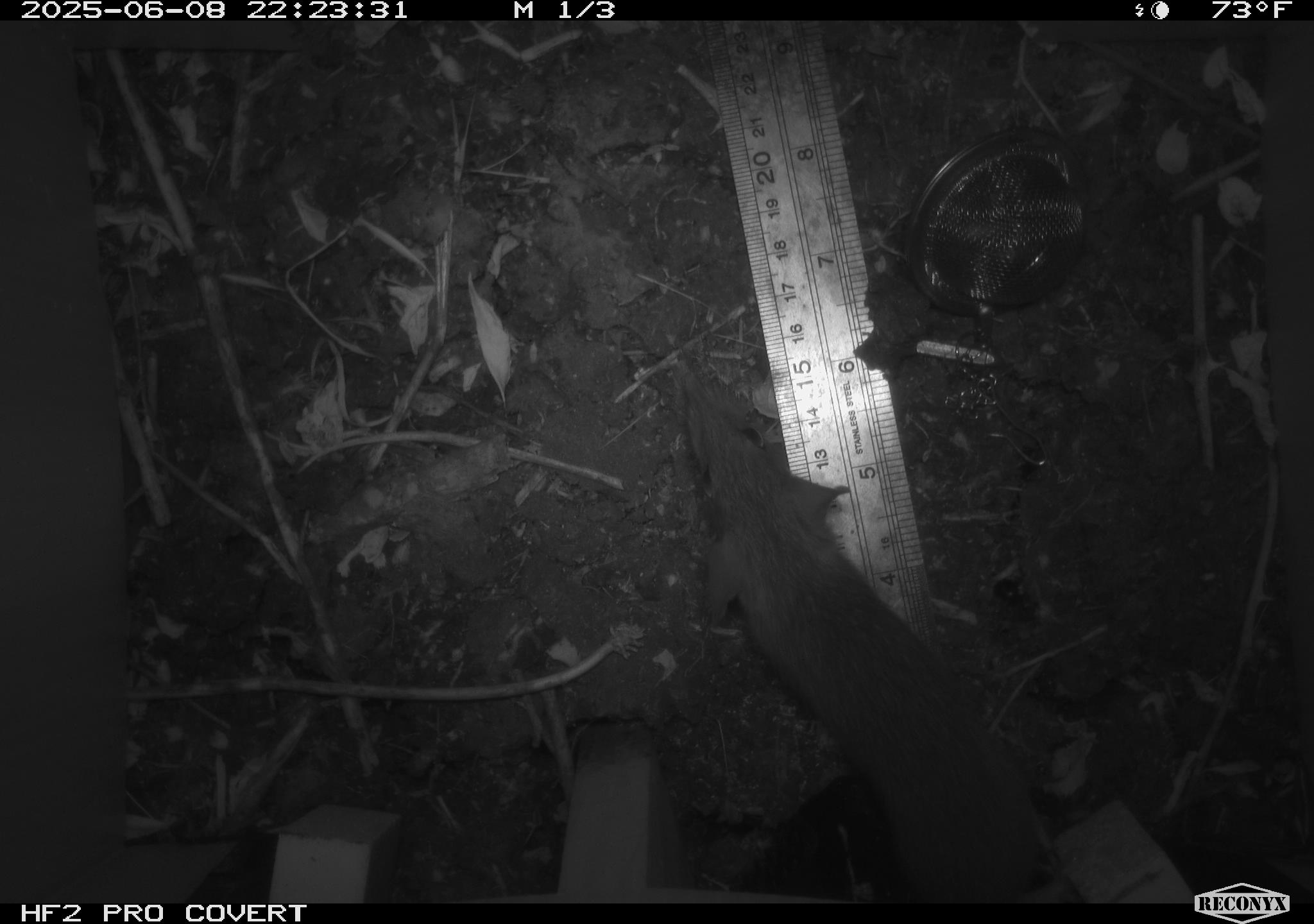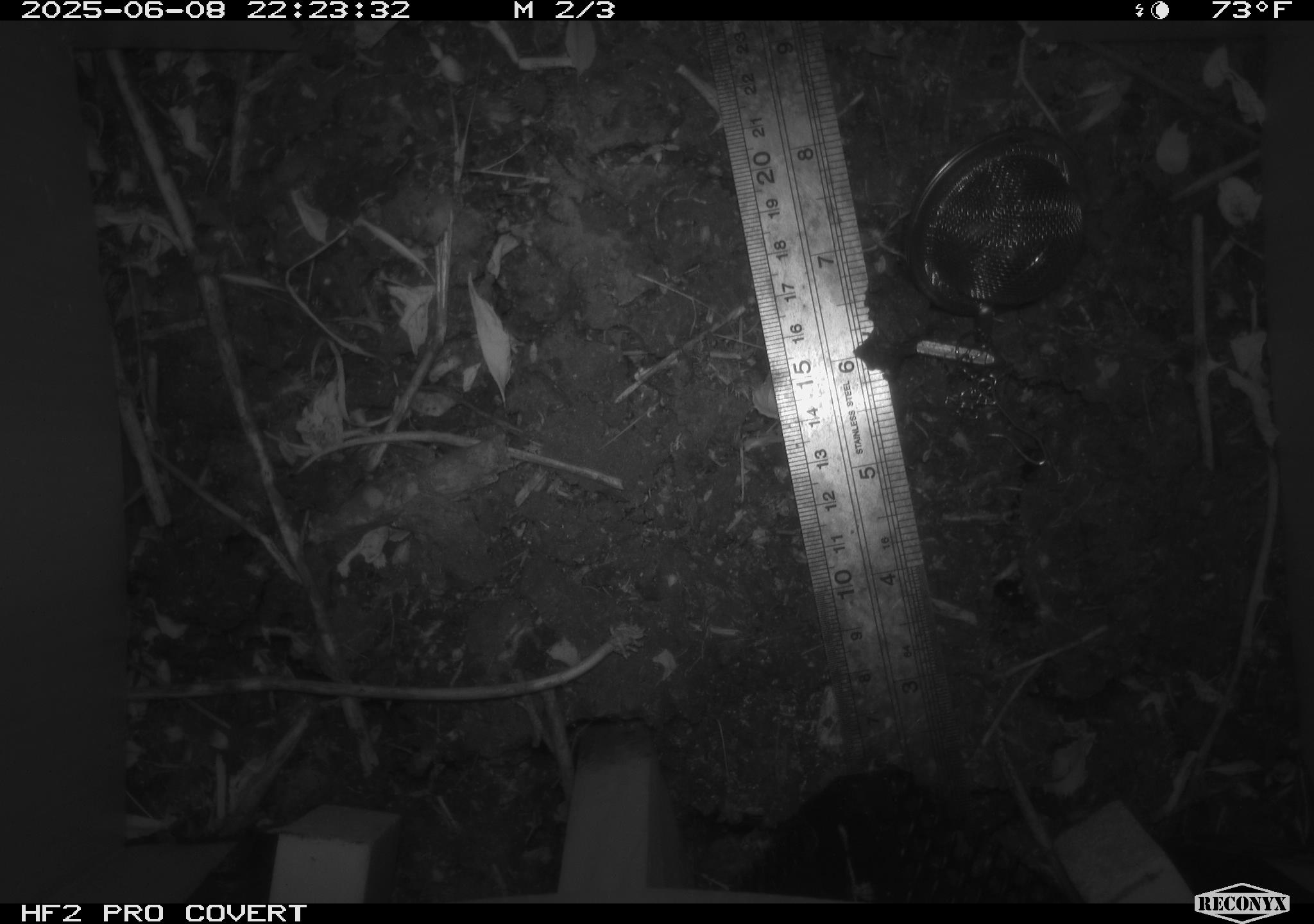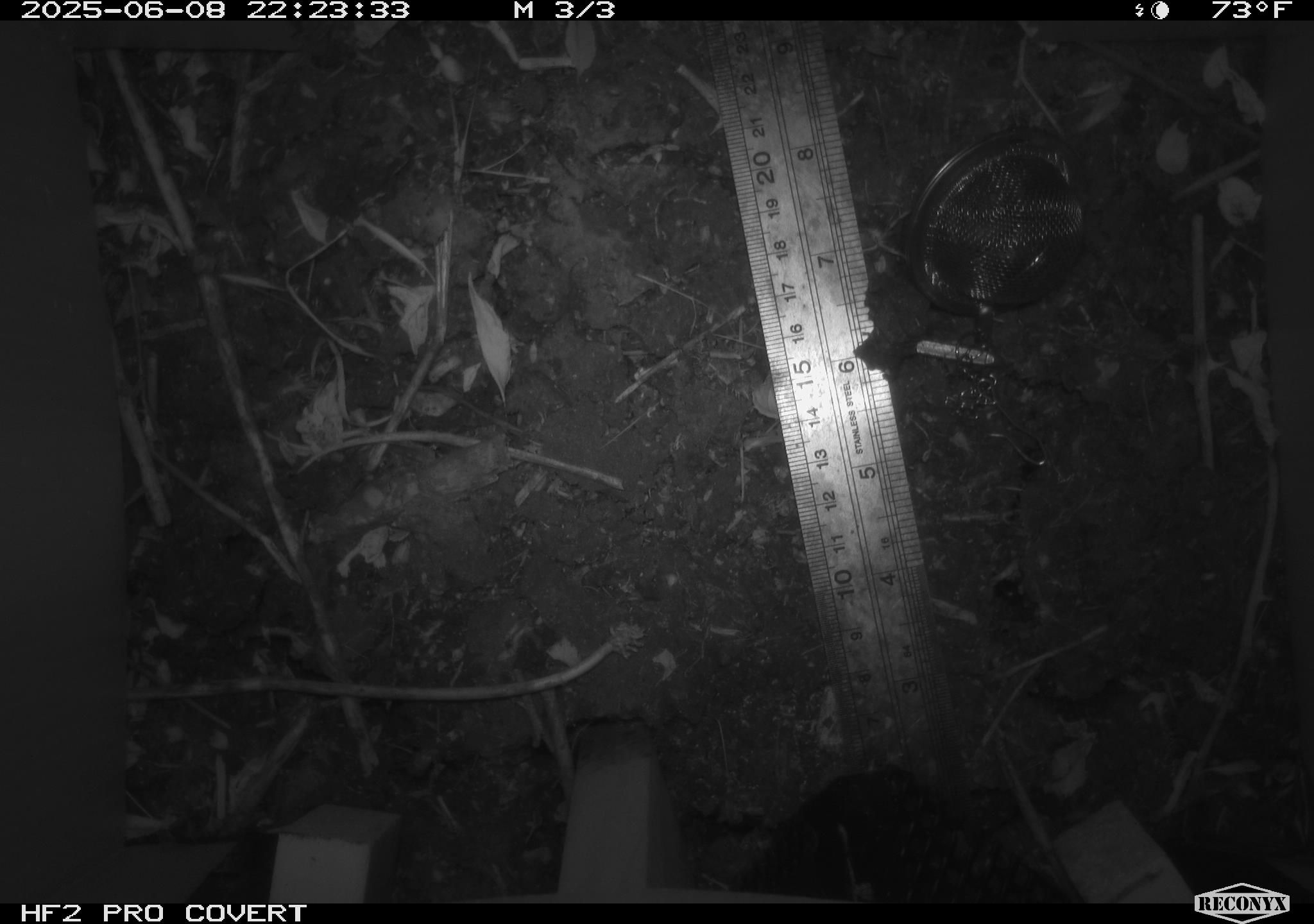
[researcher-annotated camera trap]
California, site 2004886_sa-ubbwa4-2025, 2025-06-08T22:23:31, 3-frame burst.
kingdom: Animalia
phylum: Chordata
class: Mammalia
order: Rodentia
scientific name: Rodentia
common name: rodent